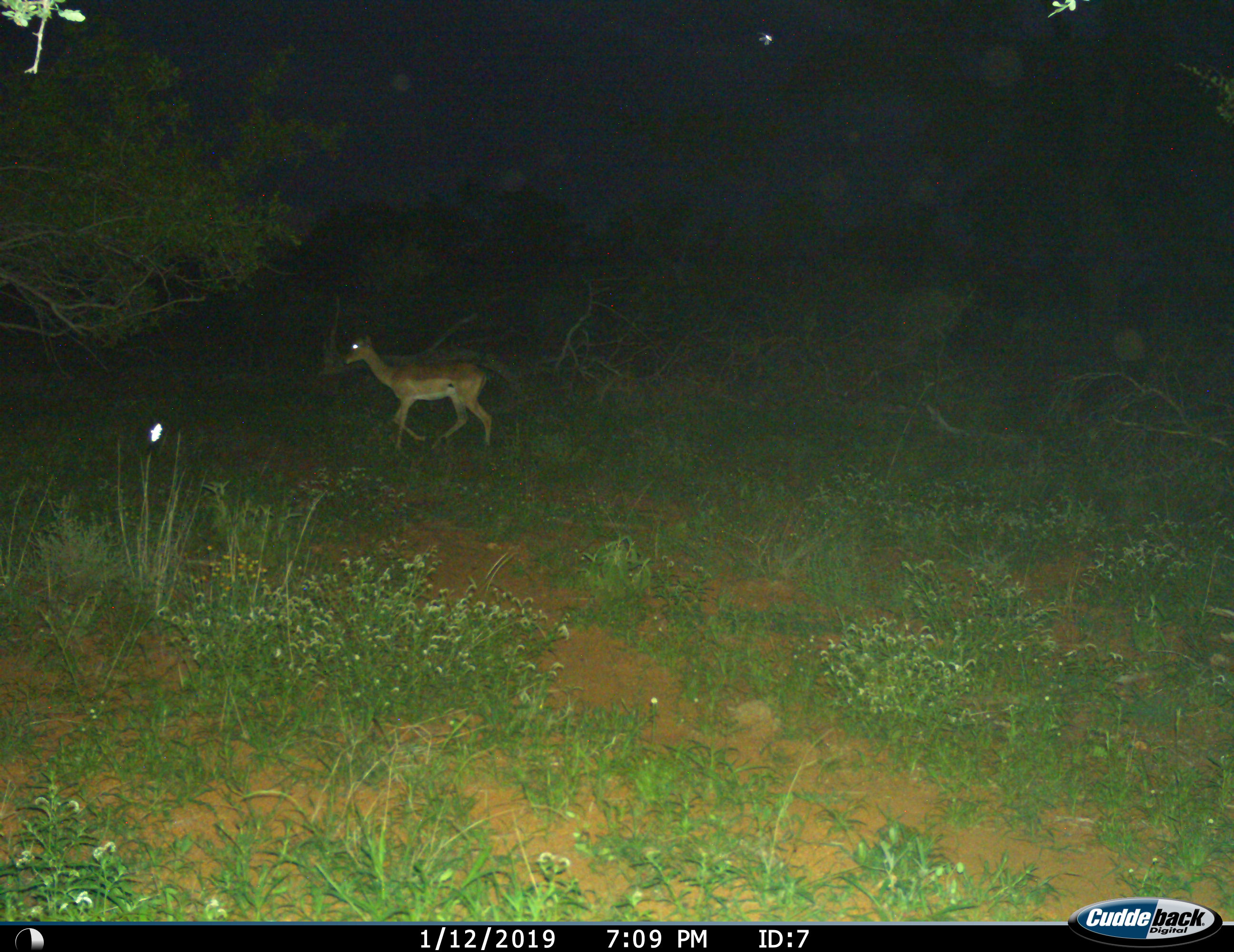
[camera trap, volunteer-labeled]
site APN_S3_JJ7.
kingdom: Animalia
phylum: Chordata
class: Mammalia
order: Artiodactyla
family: Bovidae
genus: Aepyceros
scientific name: Aepyceros melampus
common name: impala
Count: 1.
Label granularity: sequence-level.